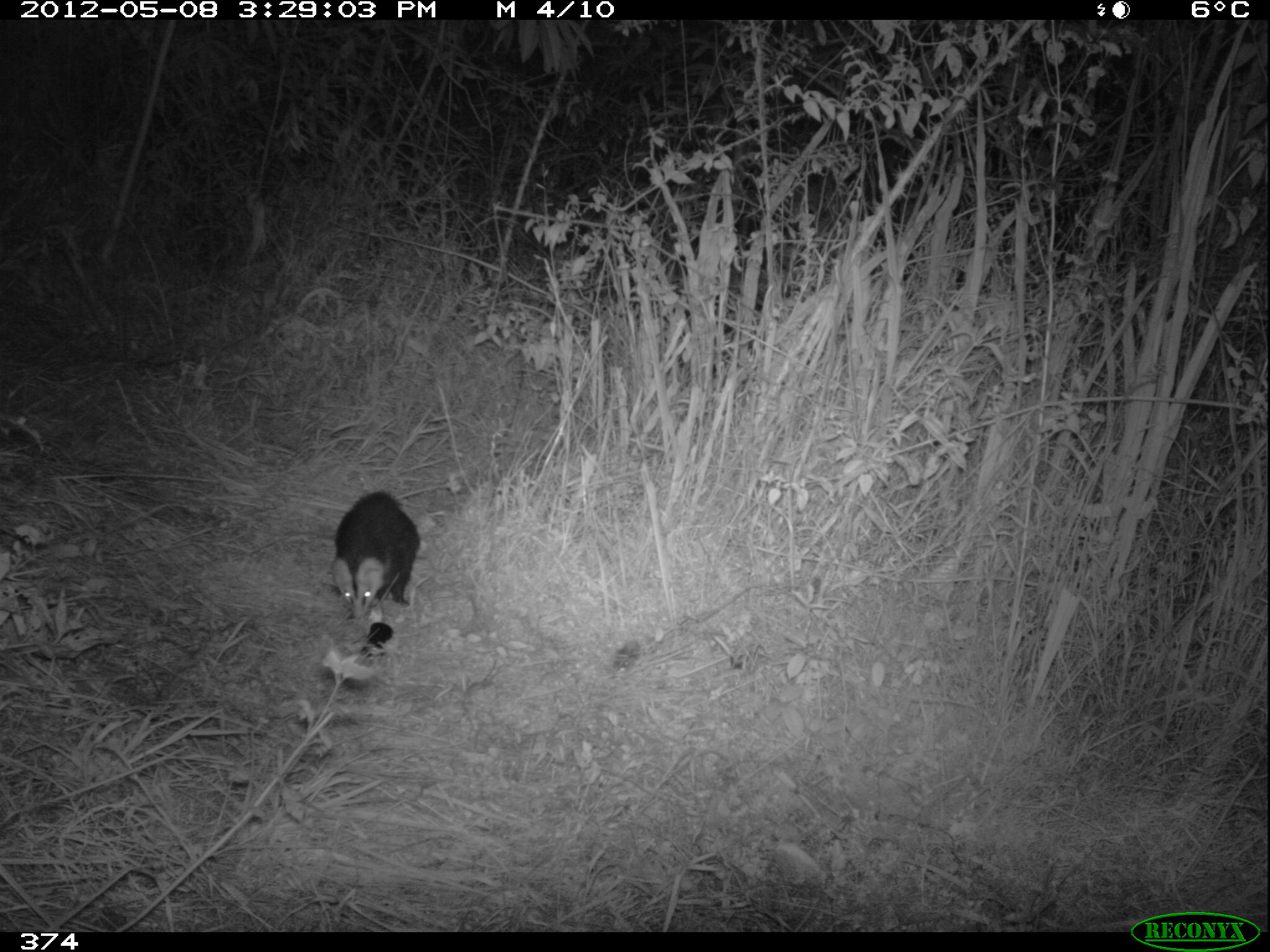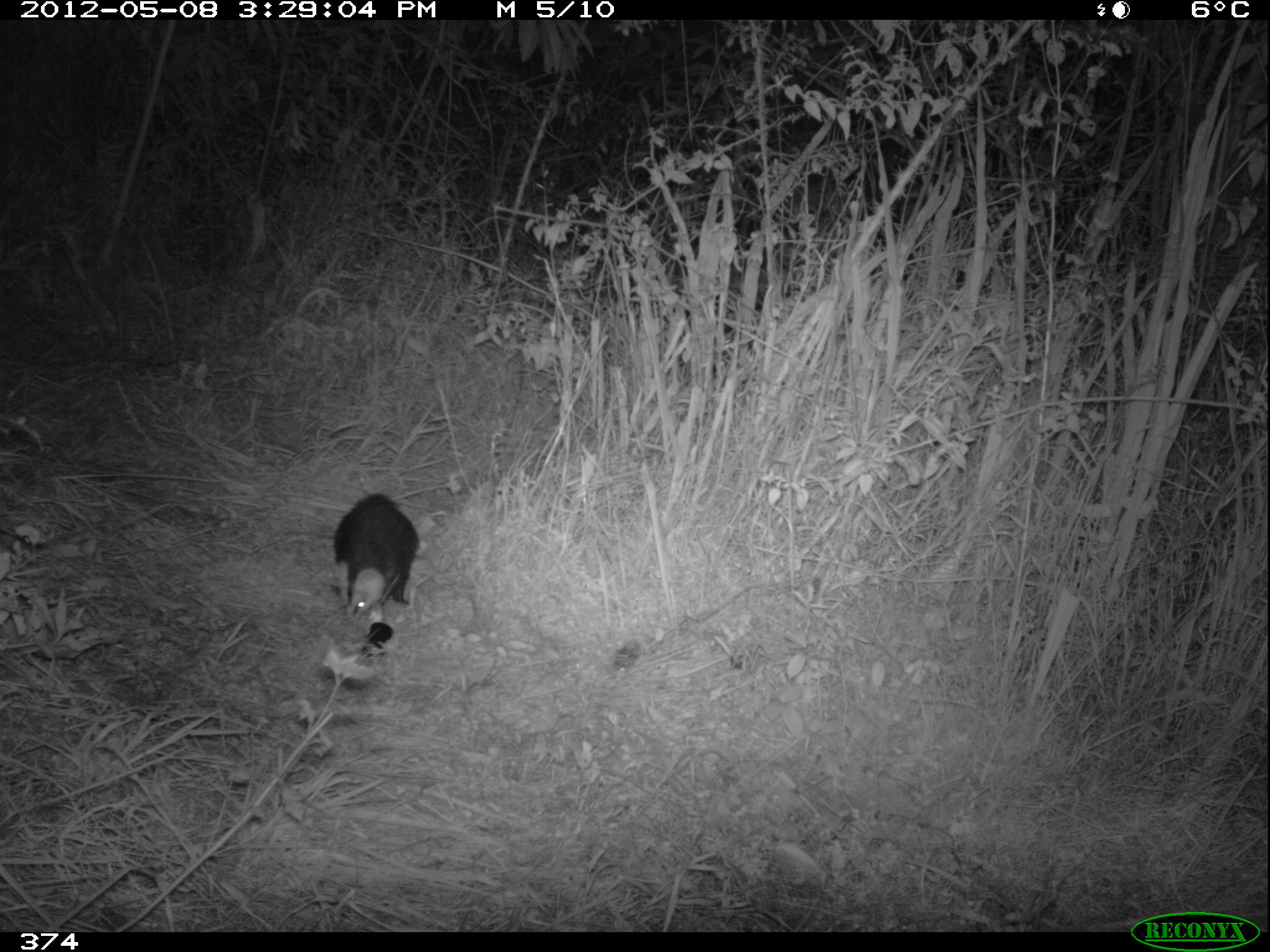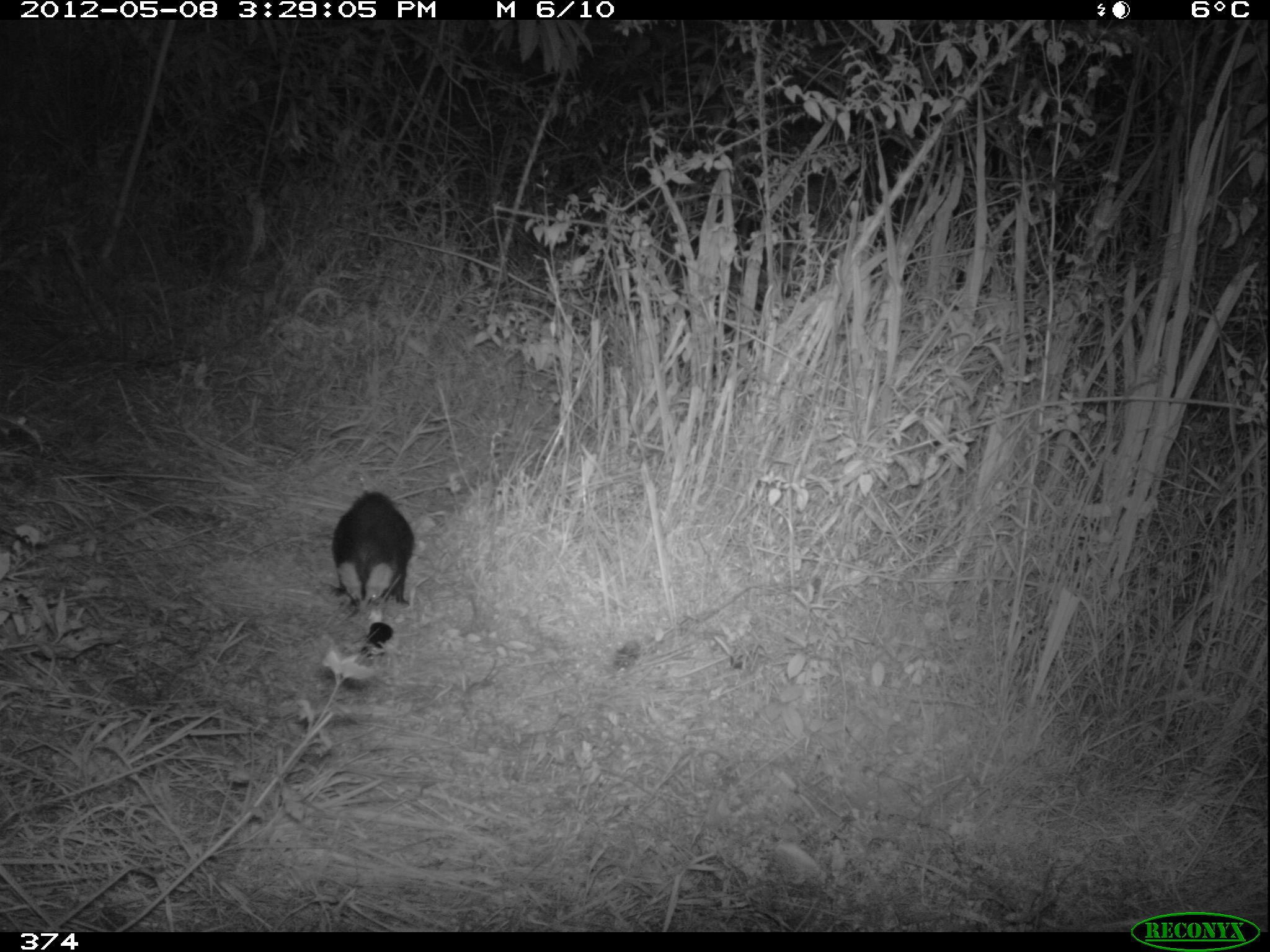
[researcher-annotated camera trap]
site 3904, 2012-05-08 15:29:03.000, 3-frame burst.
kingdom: Animalia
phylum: Chordata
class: Mammalia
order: Didelphimorphia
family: Didelphidae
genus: Didelphis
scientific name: Didelphis pernigra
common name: andean white-eared opossum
Didelphis pernigra (andean white-eared opossum).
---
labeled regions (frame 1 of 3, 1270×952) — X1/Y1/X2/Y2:
didelphis pernigra: 330/482/453/621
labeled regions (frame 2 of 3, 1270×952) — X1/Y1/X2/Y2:
didelphis pernigra: 327/481/455/622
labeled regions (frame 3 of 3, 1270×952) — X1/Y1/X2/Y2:
didelphis pernigra: 326/483/454/615